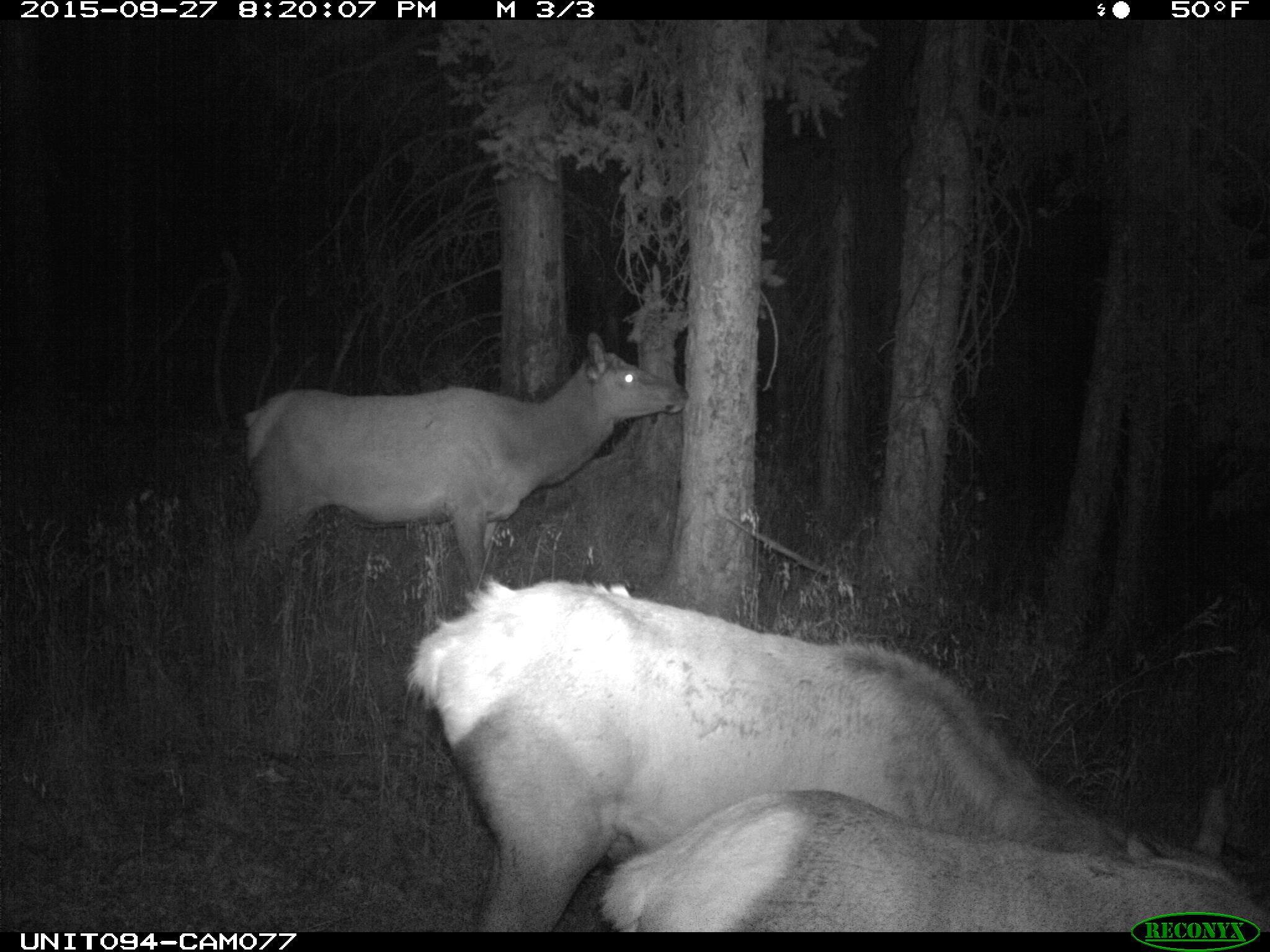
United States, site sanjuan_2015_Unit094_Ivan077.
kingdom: Animalia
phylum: Chordata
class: Mammalia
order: Artiodactyla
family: Cervidae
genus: Cervus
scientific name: Cervus elaphus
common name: red deer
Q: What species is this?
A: Cervus elaphus (red deer).